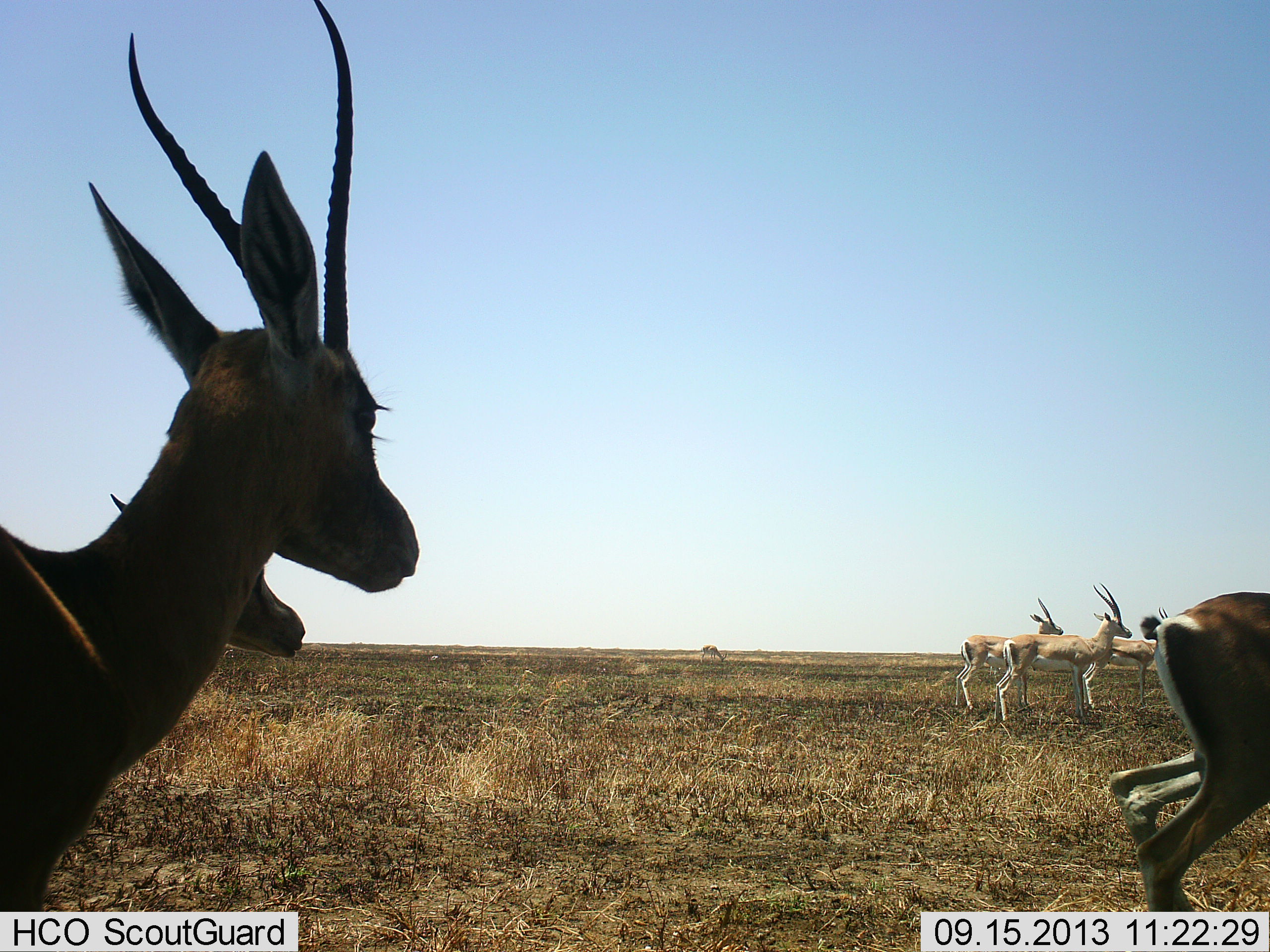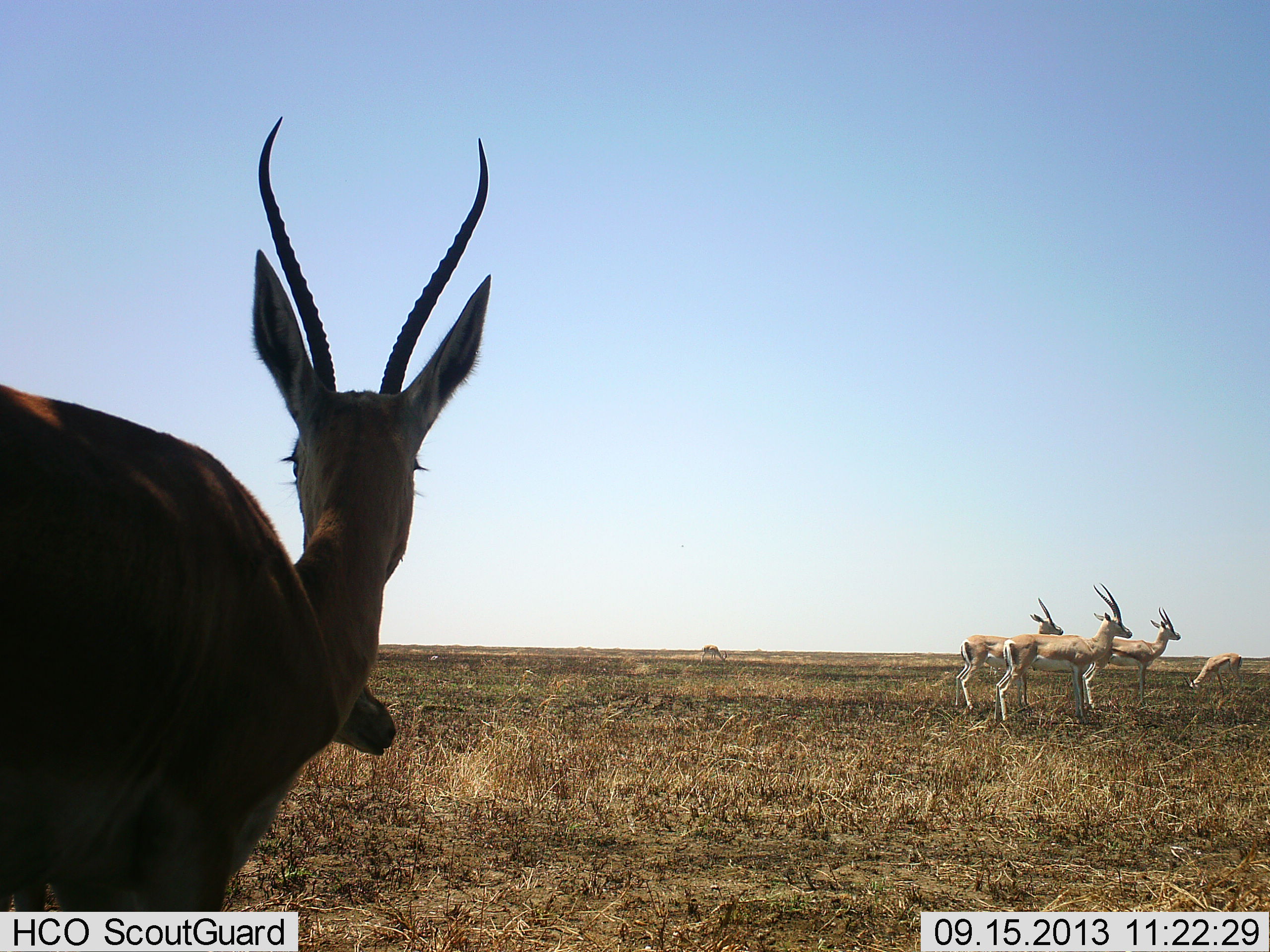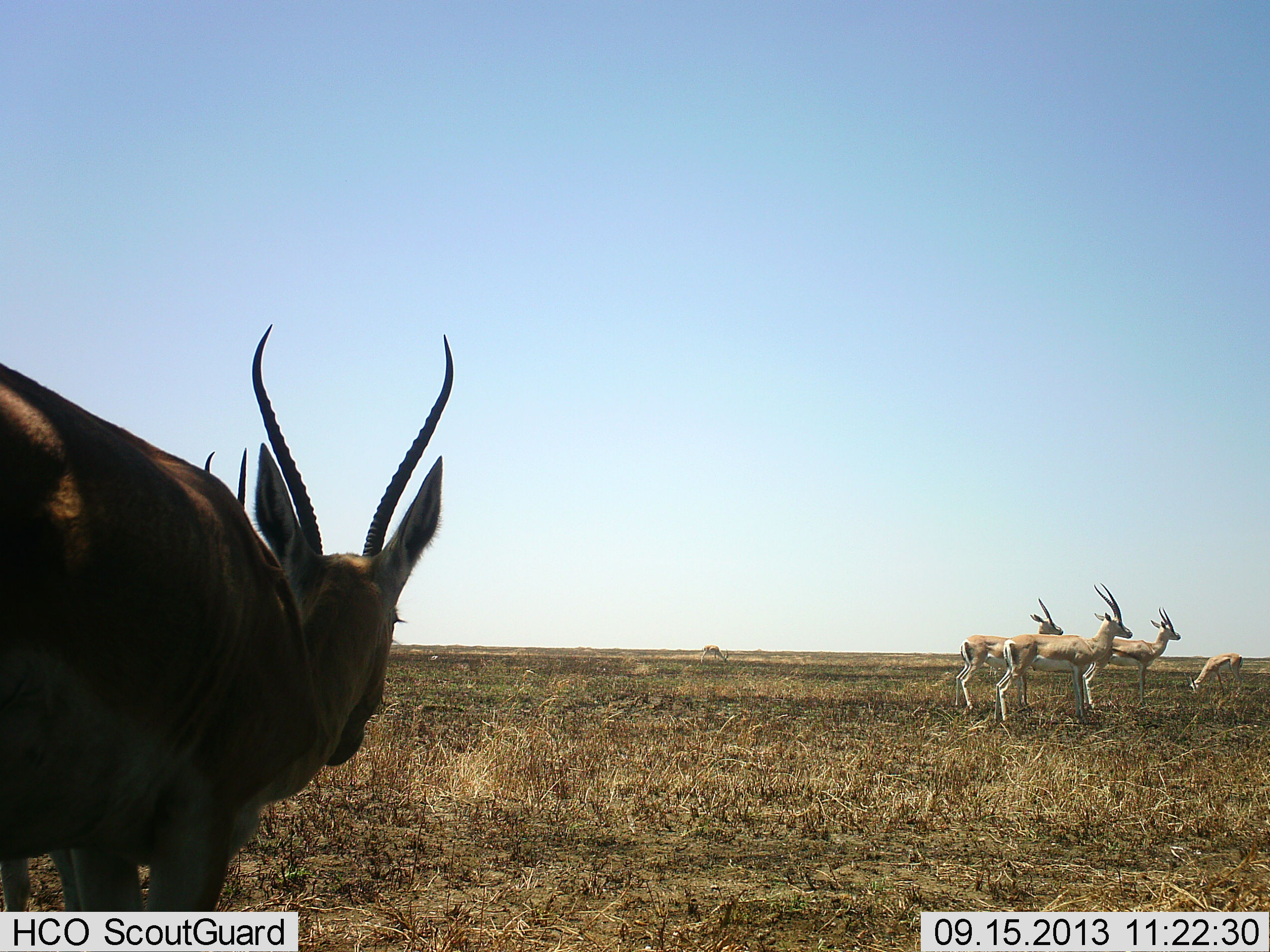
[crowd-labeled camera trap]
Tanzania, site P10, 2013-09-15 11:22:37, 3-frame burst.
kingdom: Animalia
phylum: Chordata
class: Mammalia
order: Artiodactyla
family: Bovidae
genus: Nanger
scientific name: Nanger granti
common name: grant's gazelle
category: gazellegrants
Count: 7.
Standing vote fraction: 100%.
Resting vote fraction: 0%.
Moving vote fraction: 80%.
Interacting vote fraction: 10%.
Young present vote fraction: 20%.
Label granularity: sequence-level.